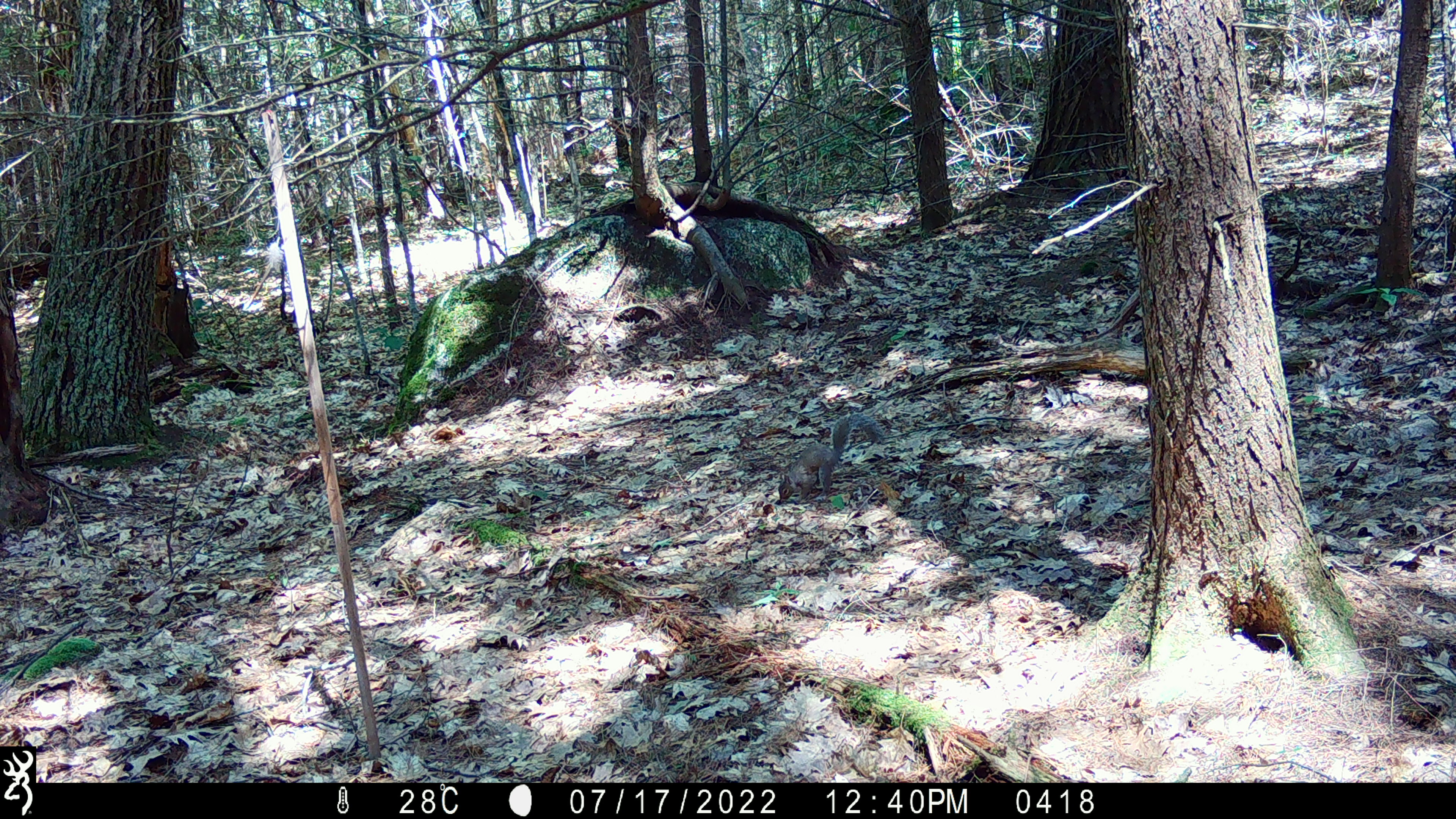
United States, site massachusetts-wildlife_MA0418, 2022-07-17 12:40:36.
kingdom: Animalia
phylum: Chordata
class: Mammalia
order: Rodentia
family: Sciuridae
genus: Sciurus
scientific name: Sciurus carolinensis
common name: gray squirrel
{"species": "gray squirrel (Sciurus carolinensis)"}